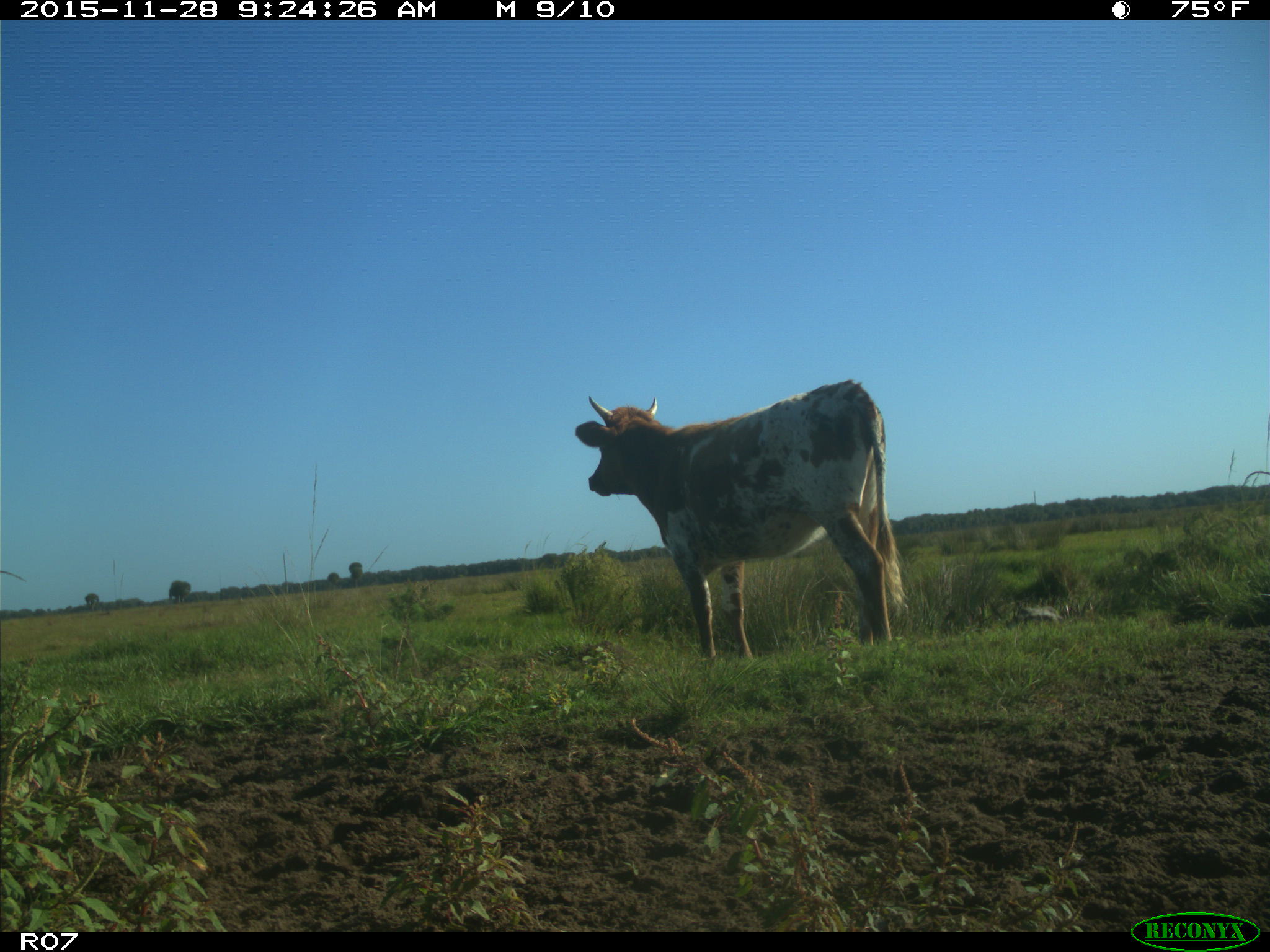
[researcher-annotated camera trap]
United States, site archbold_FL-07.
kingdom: Animalia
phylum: Chordata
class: Mammalia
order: Artiodactyla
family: Bovidae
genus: Bos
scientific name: Bos taurus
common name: domestic cow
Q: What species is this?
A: Bos taurus (domestic cow).